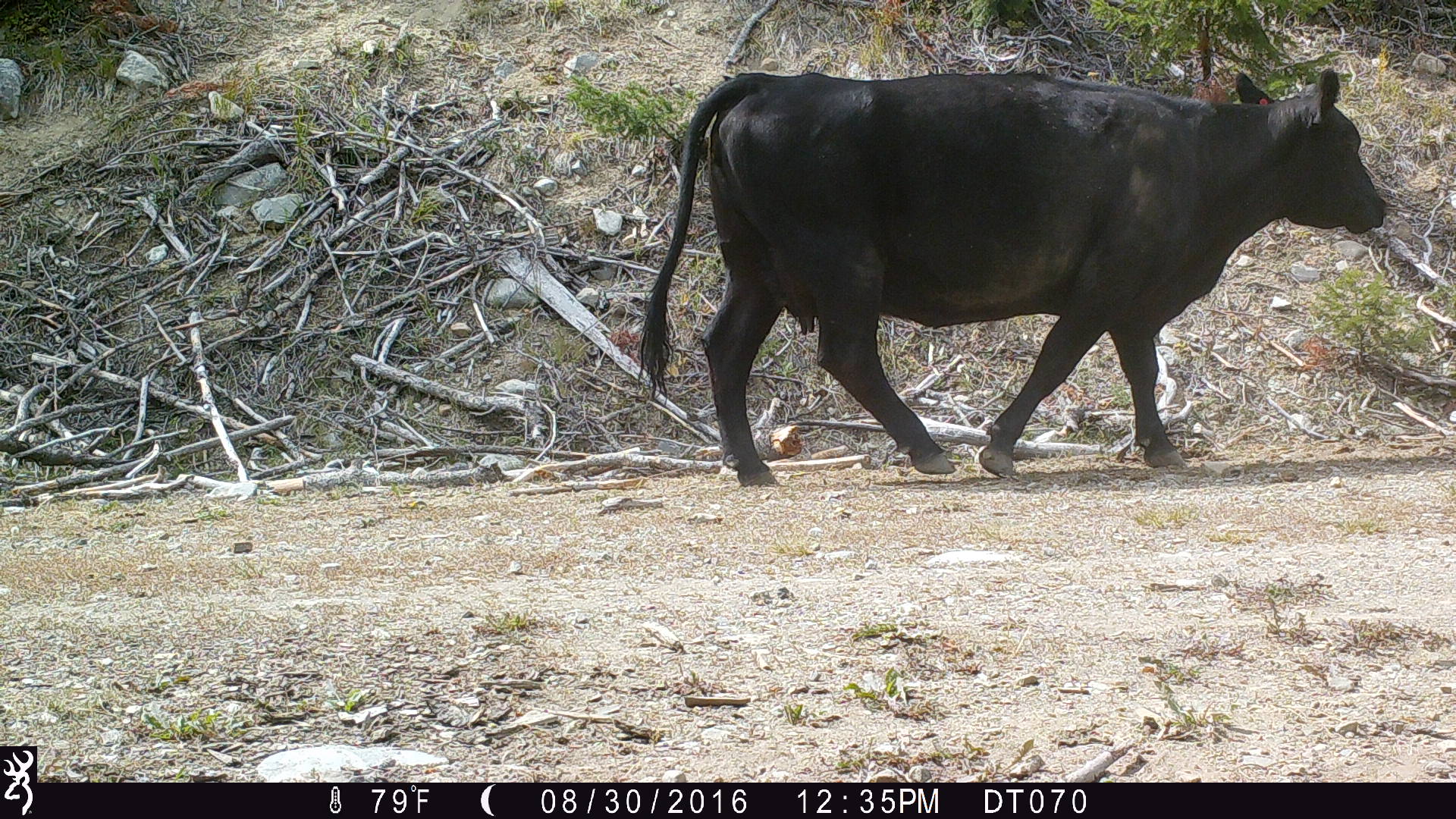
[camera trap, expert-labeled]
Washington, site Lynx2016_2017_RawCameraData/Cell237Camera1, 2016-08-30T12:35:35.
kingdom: Animalia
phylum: Chordata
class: Mammalia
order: Artiodactyla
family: Bovidae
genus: Bos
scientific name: Bos taurus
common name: domestic cattle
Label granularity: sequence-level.